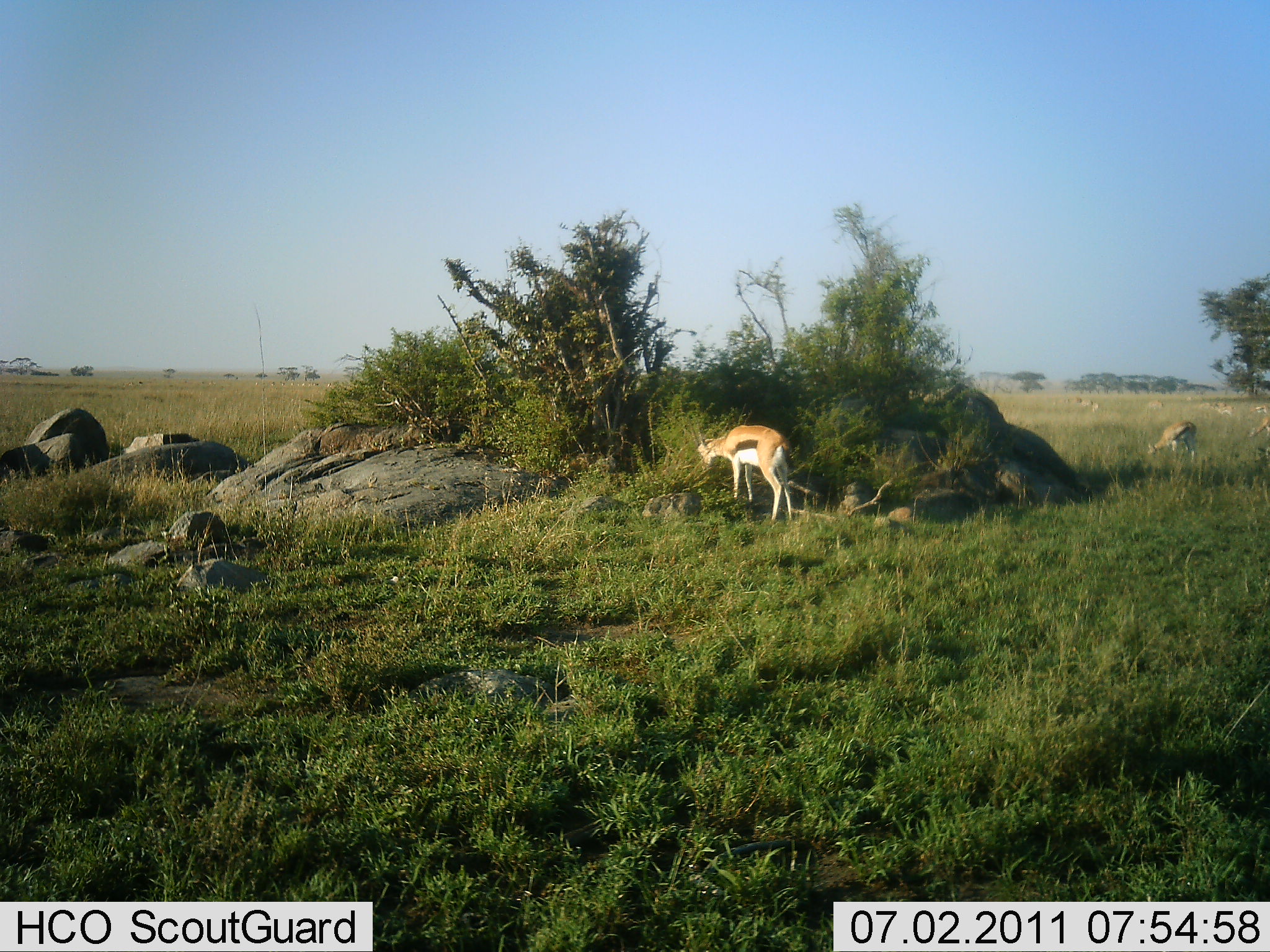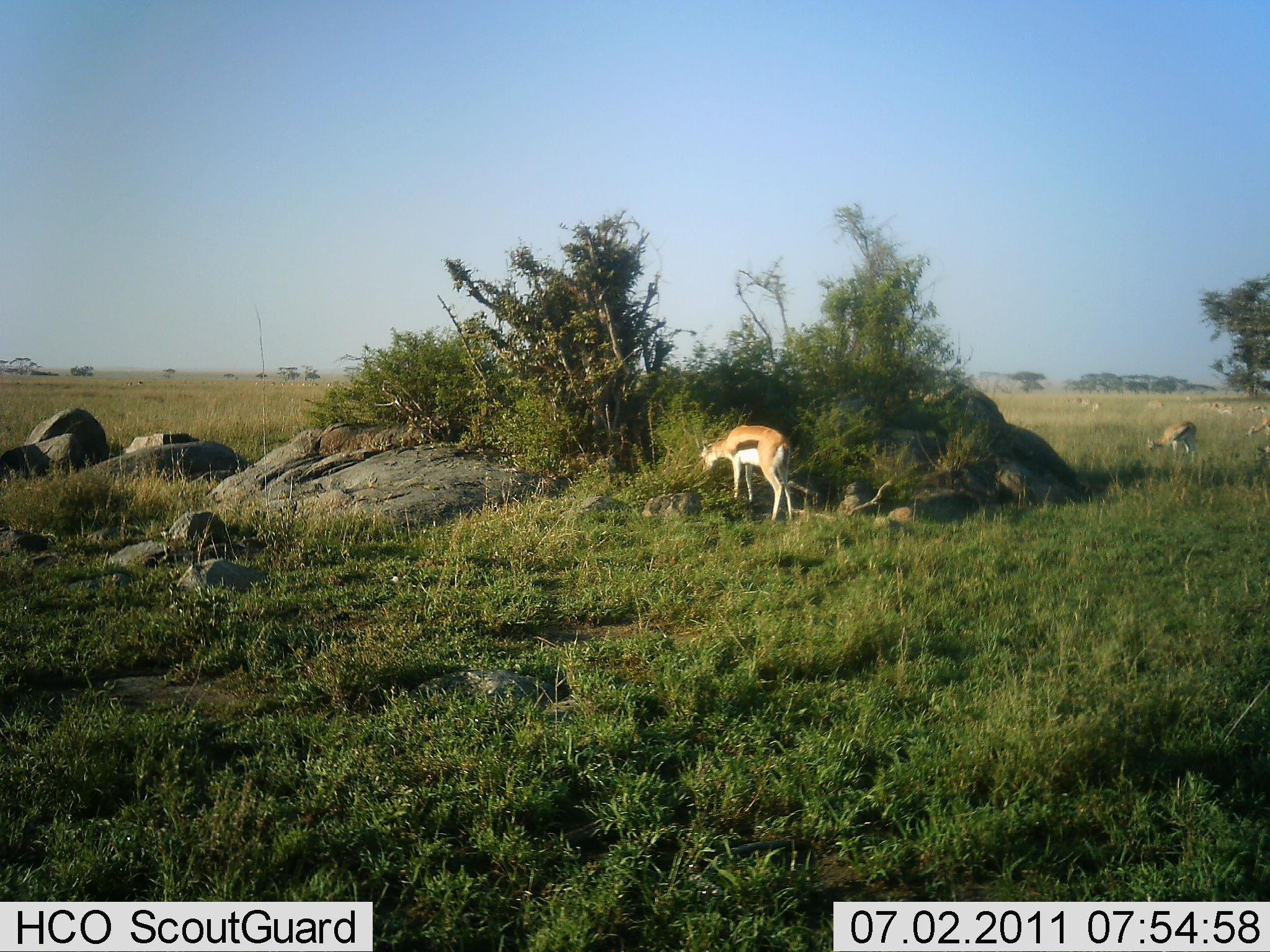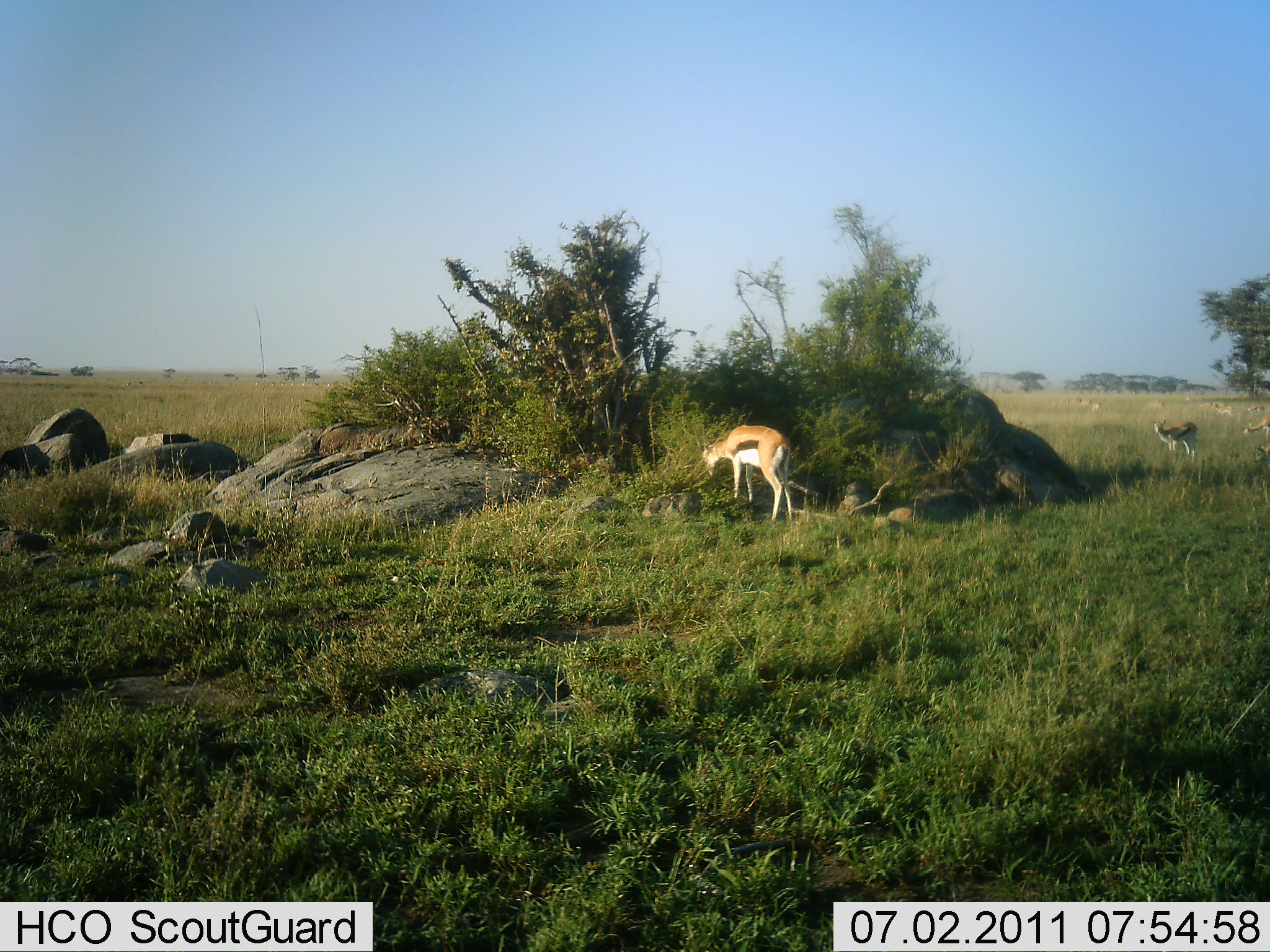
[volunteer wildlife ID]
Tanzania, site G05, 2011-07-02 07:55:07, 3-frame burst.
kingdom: Animalia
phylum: Chordata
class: Mammalia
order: Artiodactyla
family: Bovidae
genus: Eudorcas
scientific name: Eudorcas thomsonii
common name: thomson's gazelle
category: gazellethomsons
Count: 3.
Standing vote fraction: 25%.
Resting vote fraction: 0%.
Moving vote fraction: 0%.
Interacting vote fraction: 0%.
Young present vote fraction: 8%.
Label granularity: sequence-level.